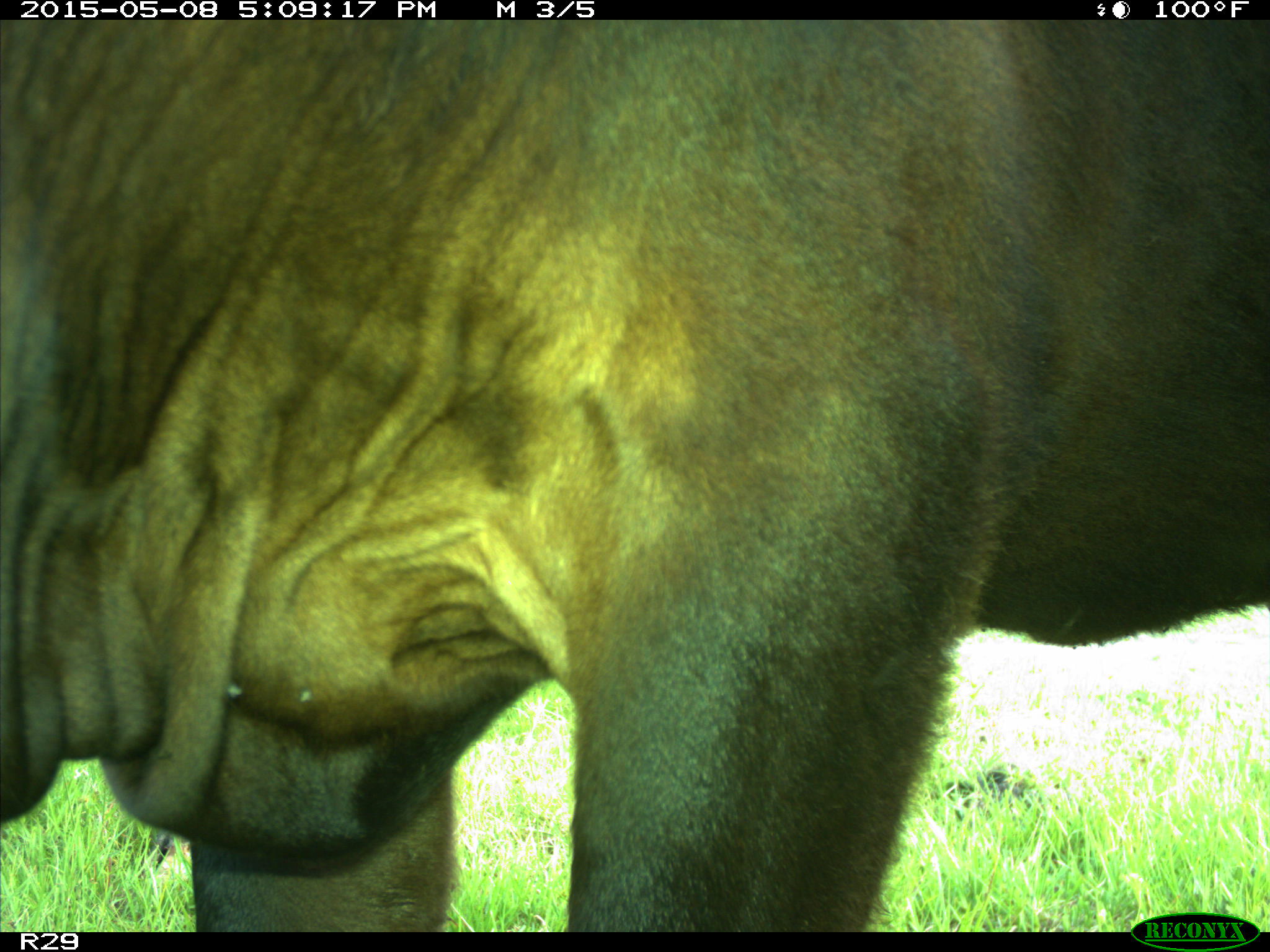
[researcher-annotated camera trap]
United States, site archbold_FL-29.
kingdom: Animalia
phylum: Chordata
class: Mammalia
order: Artiodactyla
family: Bovidae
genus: Bos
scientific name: Bos taurus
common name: domestic cow